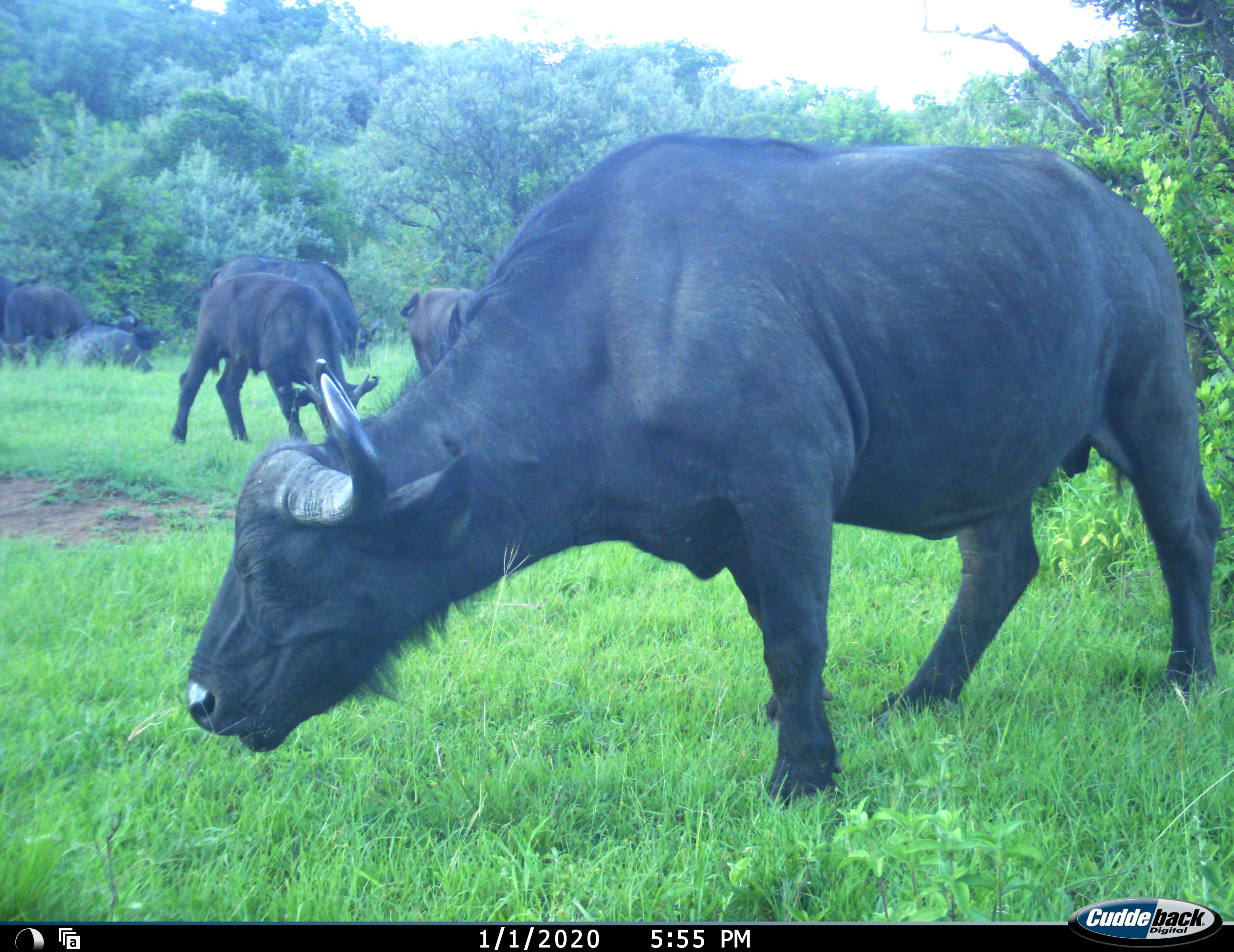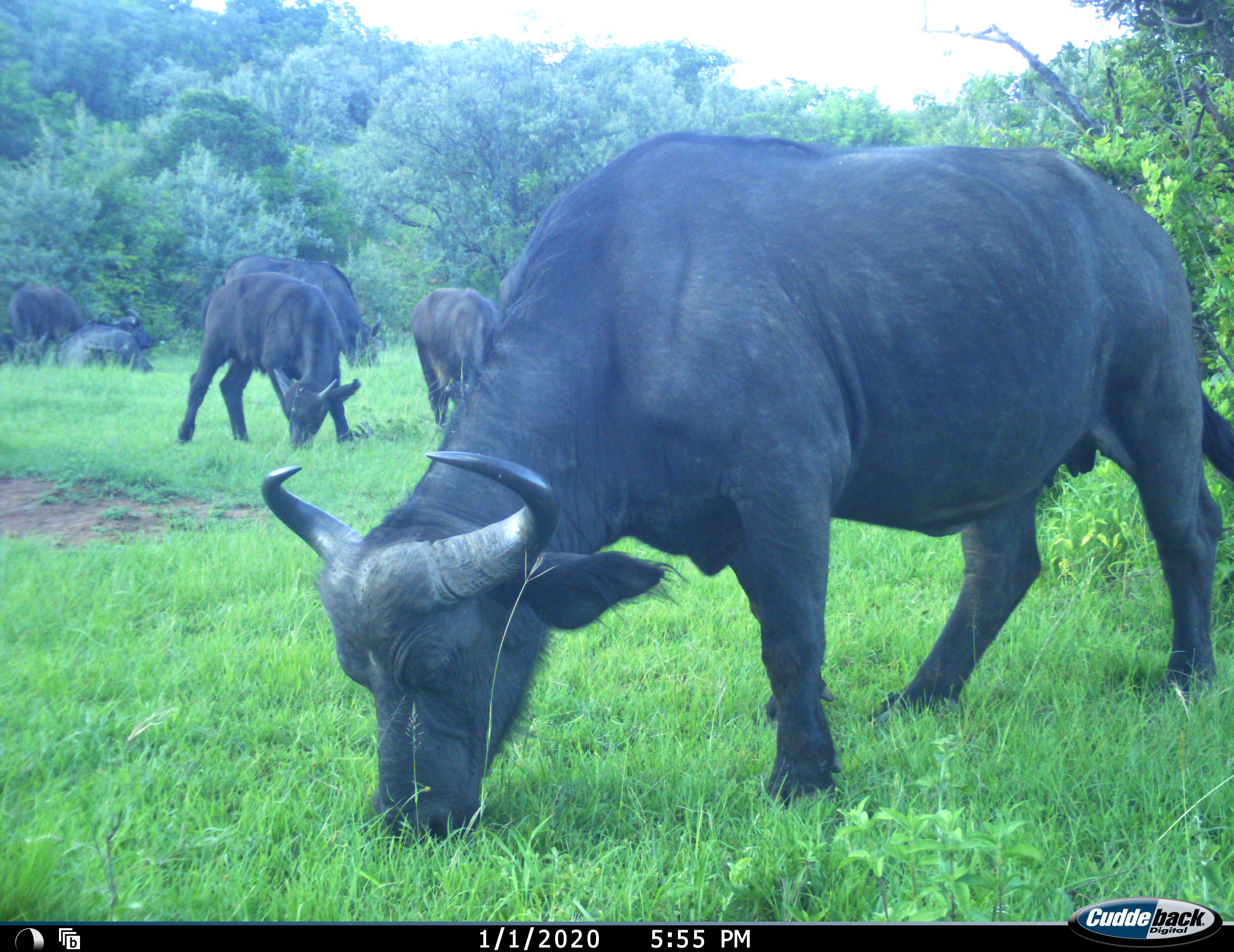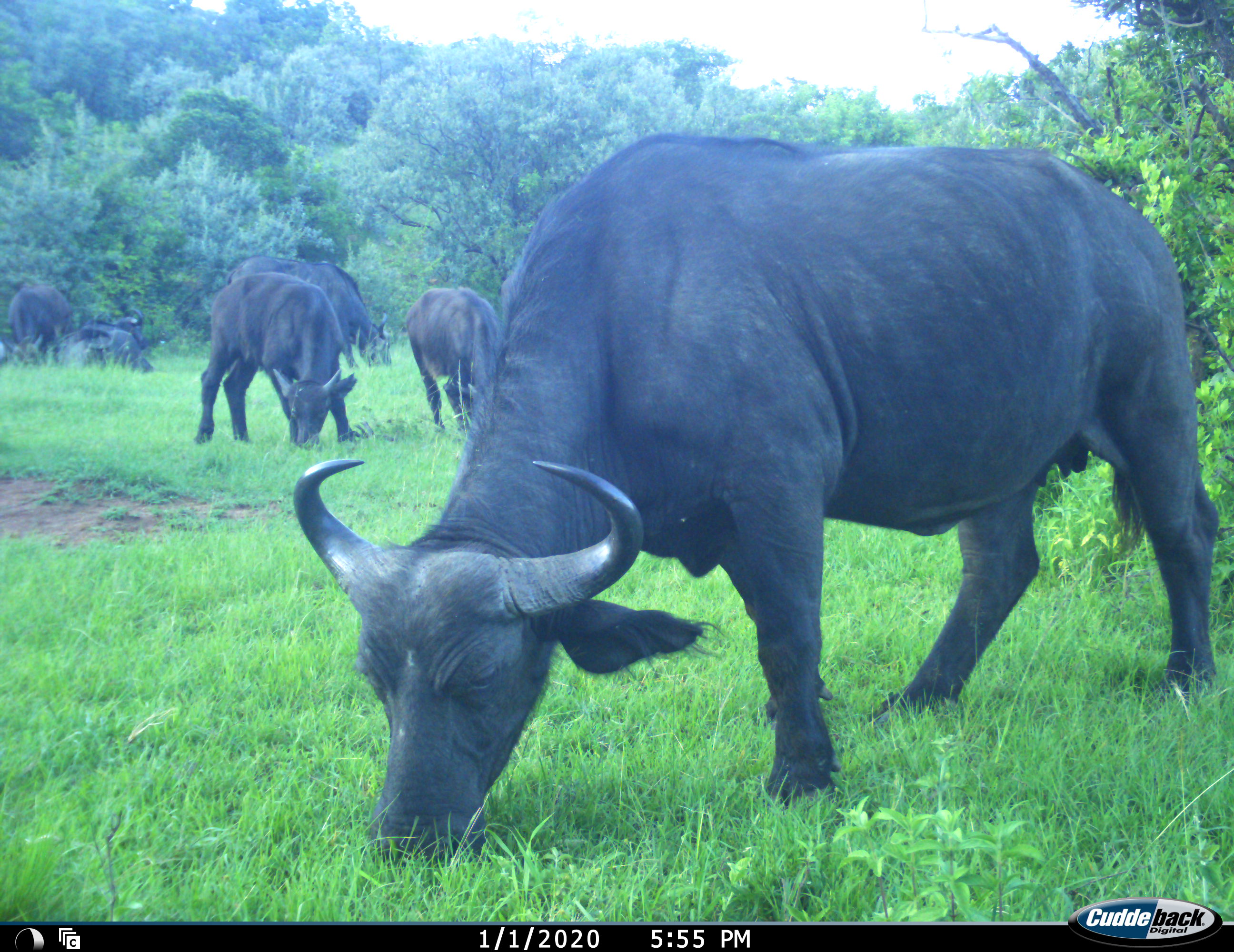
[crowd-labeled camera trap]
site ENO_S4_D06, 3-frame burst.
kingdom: Animalia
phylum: Chordata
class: Mammalia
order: Artiodactyla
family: Bovidae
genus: Syncerus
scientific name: Syncerus caffer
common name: african buffalo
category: buffalo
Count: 6.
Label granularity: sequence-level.